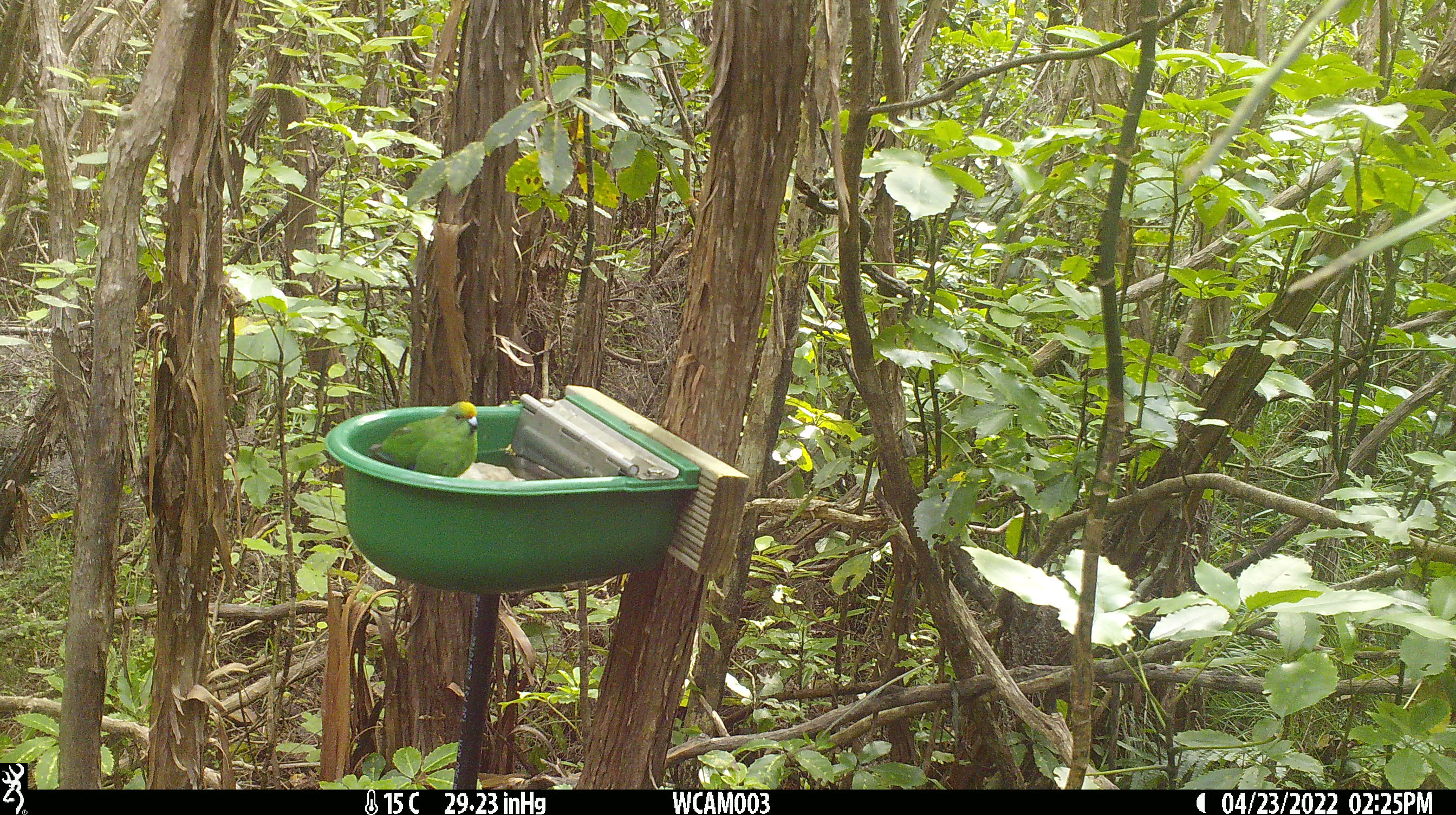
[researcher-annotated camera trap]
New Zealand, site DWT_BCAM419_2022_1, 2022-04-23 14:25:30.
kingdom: Animalia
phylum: Chordata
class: Aves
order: Psittaciformes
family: Psittaculidae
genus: Cyanoramphus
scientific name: Cyanoramphus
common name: parakeet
Parakeet (Cyanoramphus).